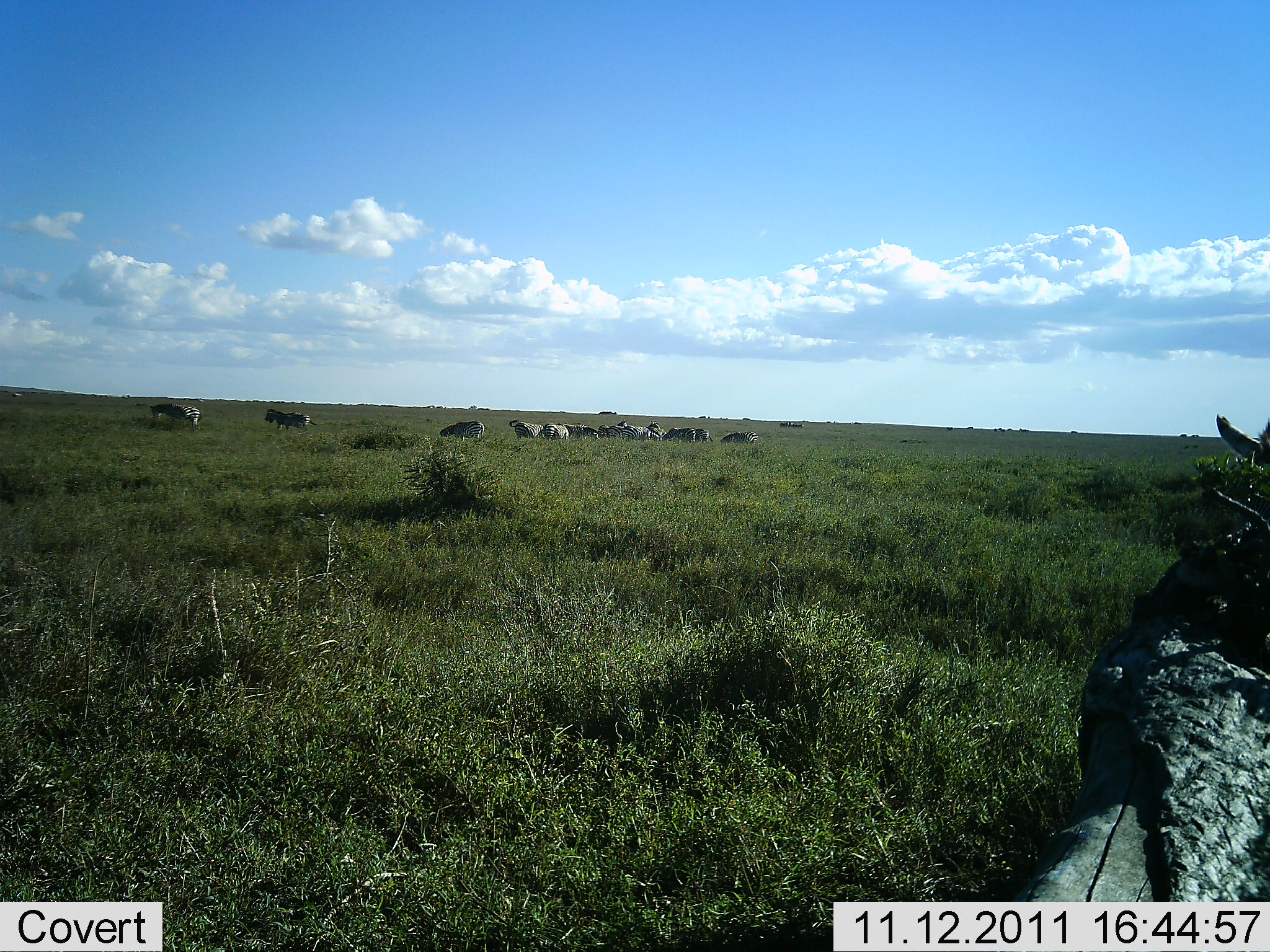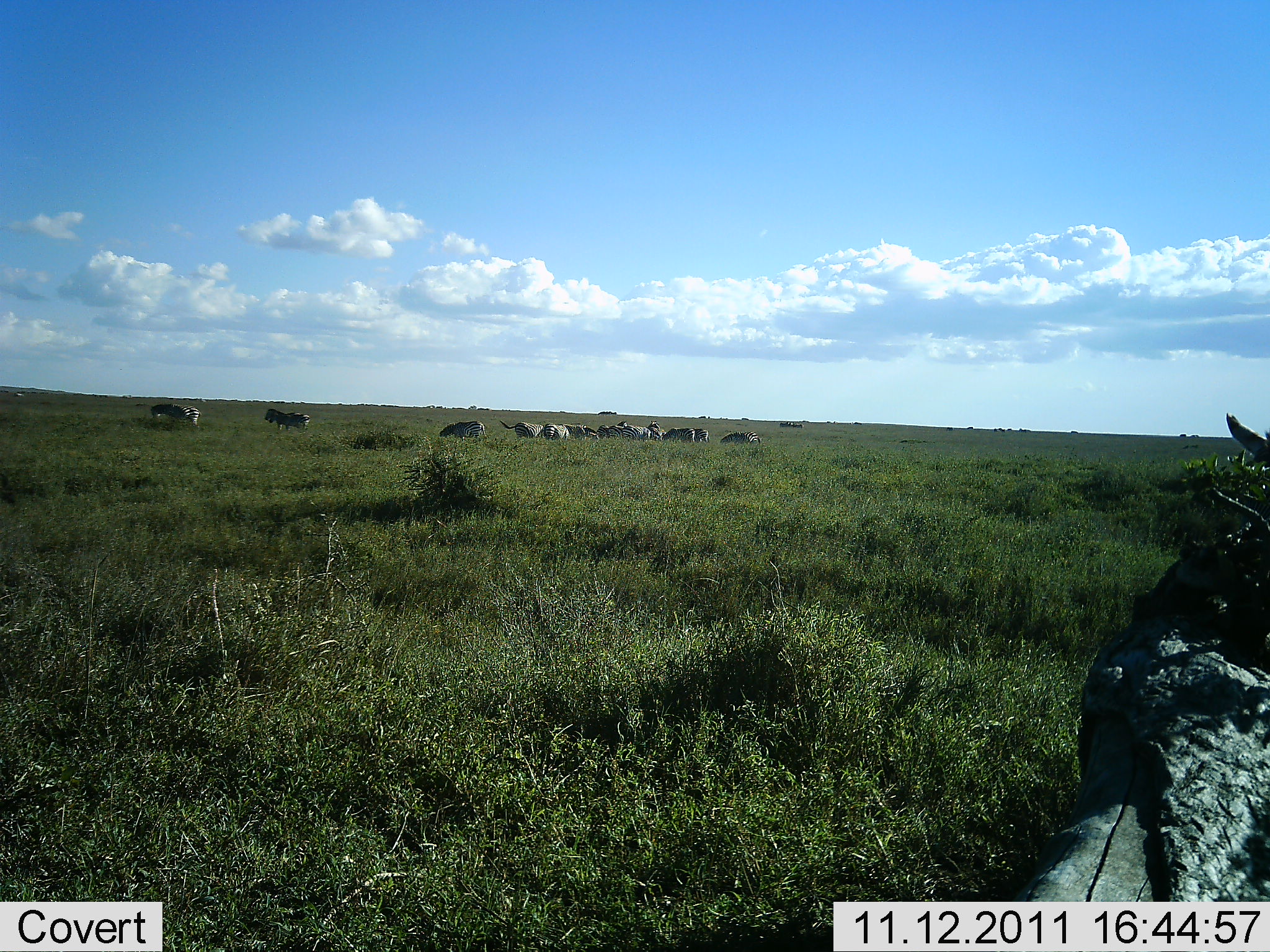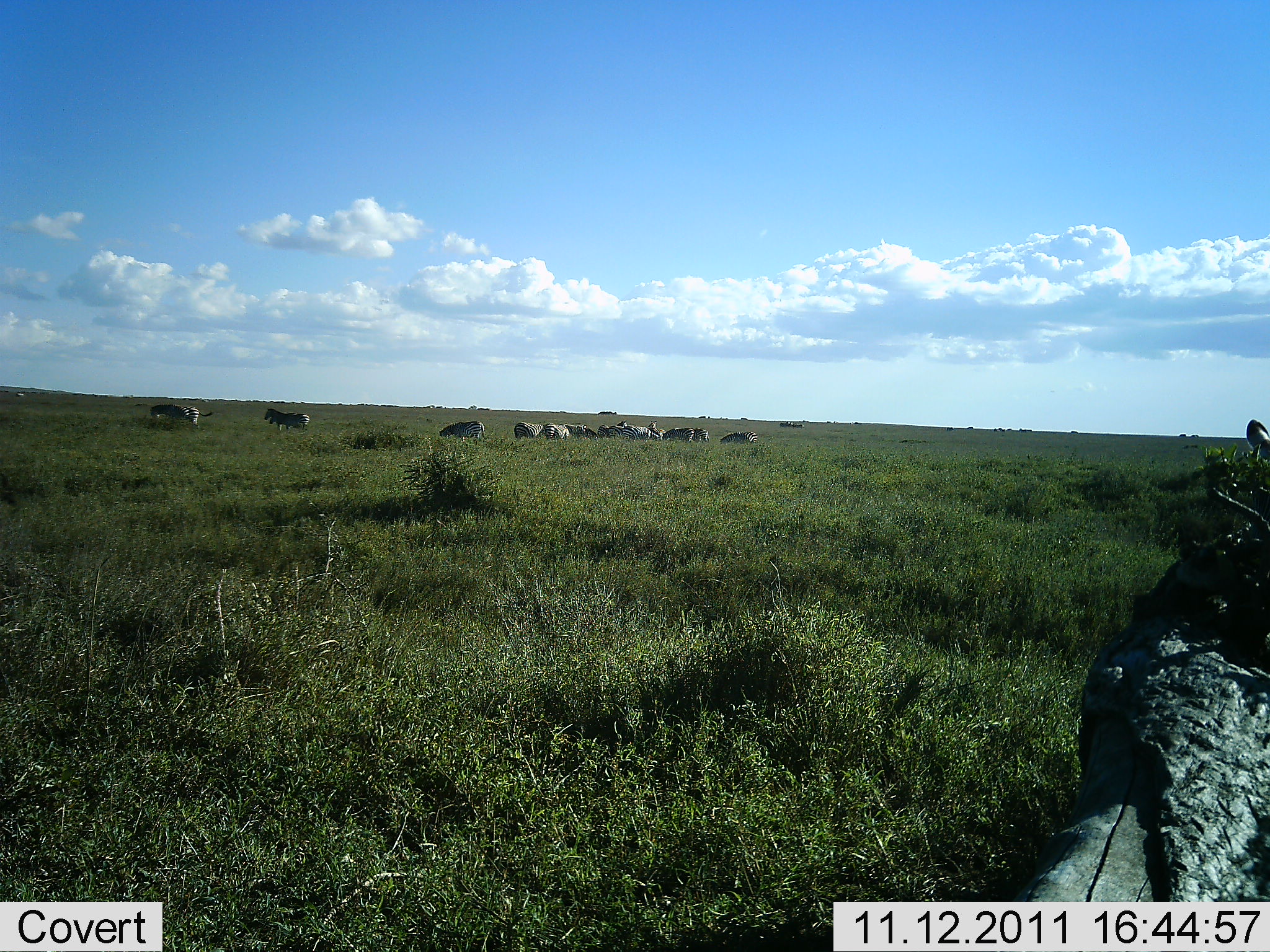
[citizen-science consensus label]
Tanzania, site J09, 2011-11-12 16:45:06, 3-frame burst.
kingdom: Animalia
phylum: Chordata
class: Mammalia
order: Perissodactyla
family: Equidae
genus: Equus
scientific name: Equus quagga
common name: plains zebra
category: zebra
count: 11-50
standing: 17%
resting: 33%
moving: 17%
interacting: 0%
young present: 0%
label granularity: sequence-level